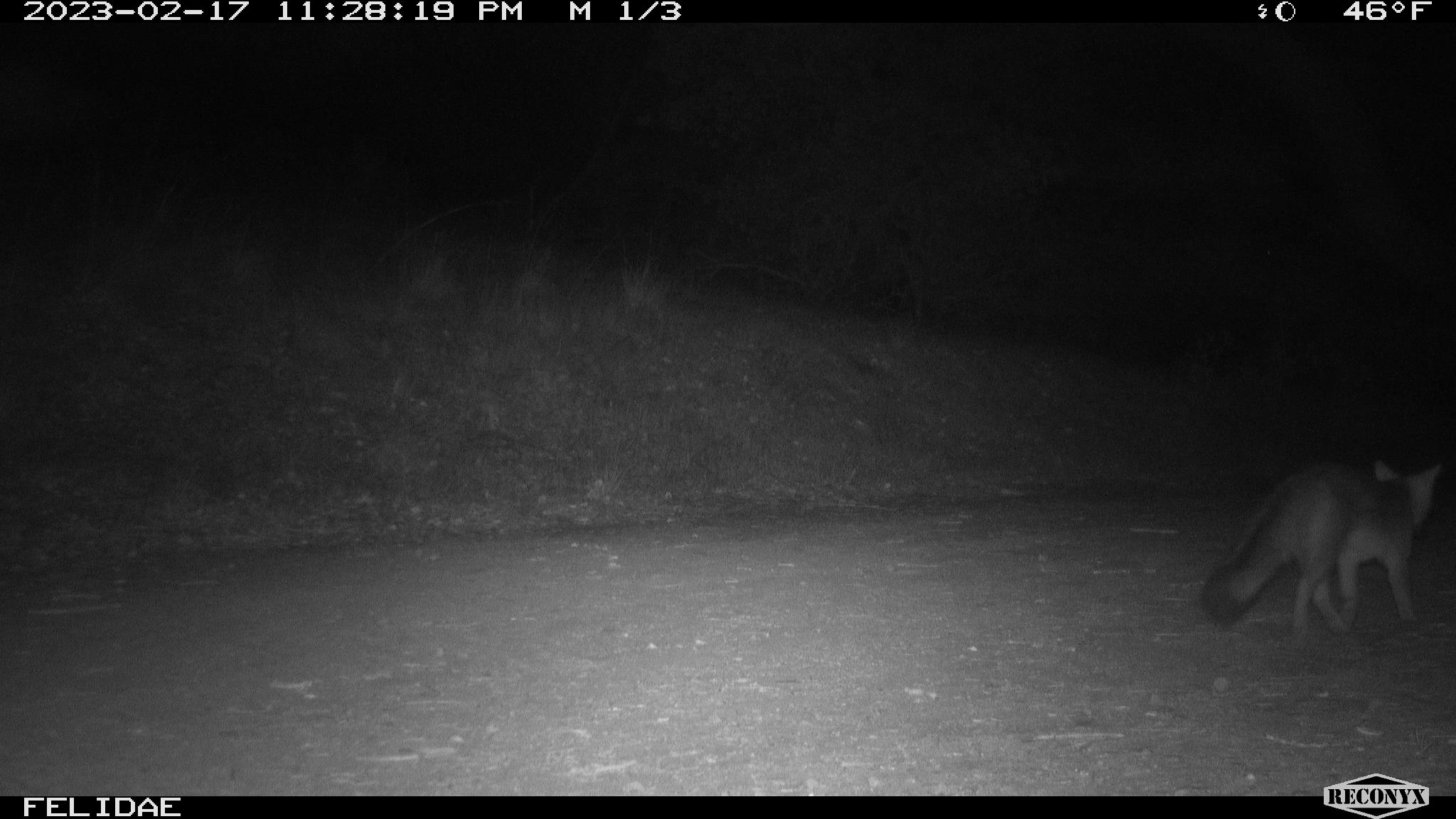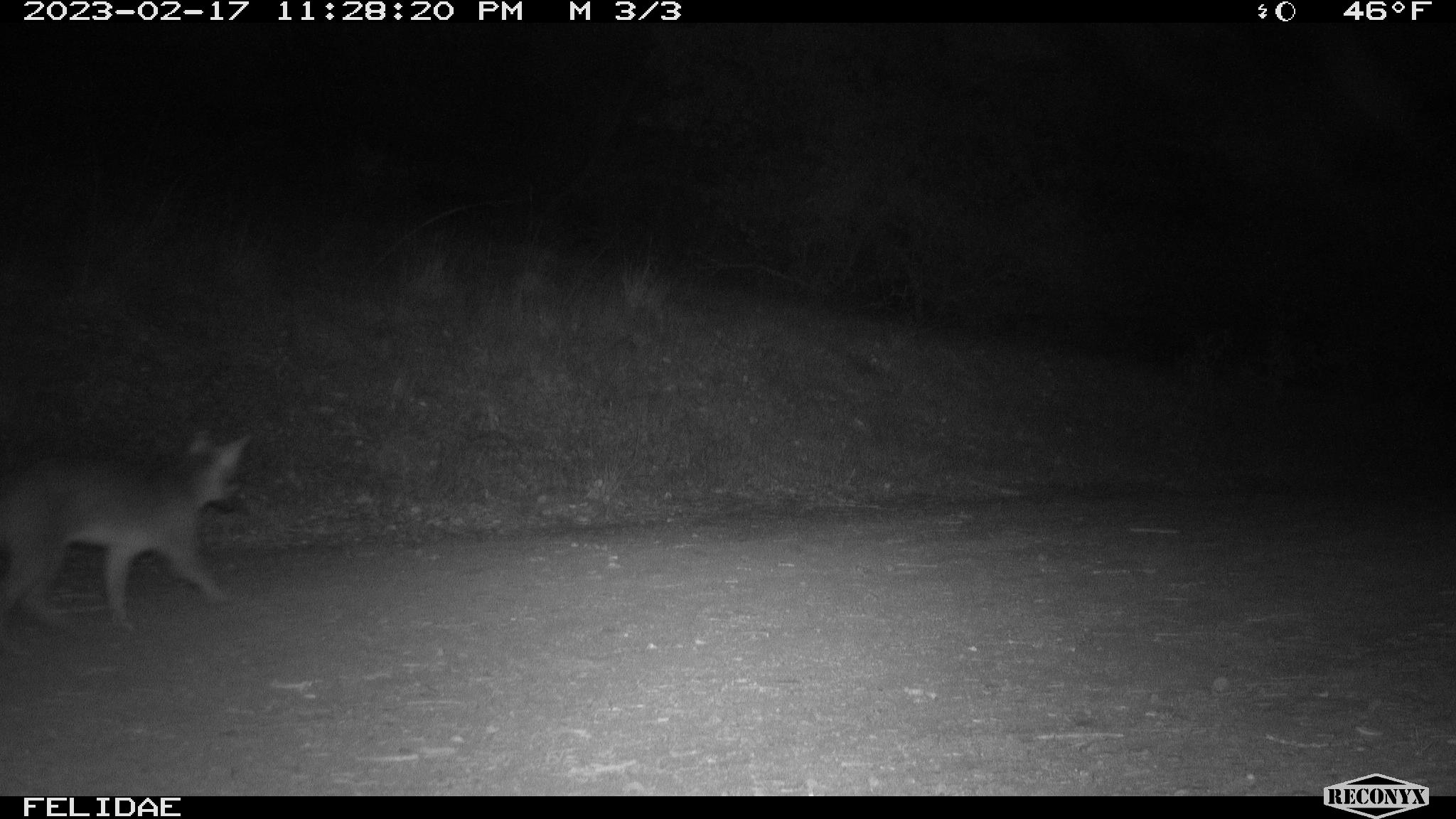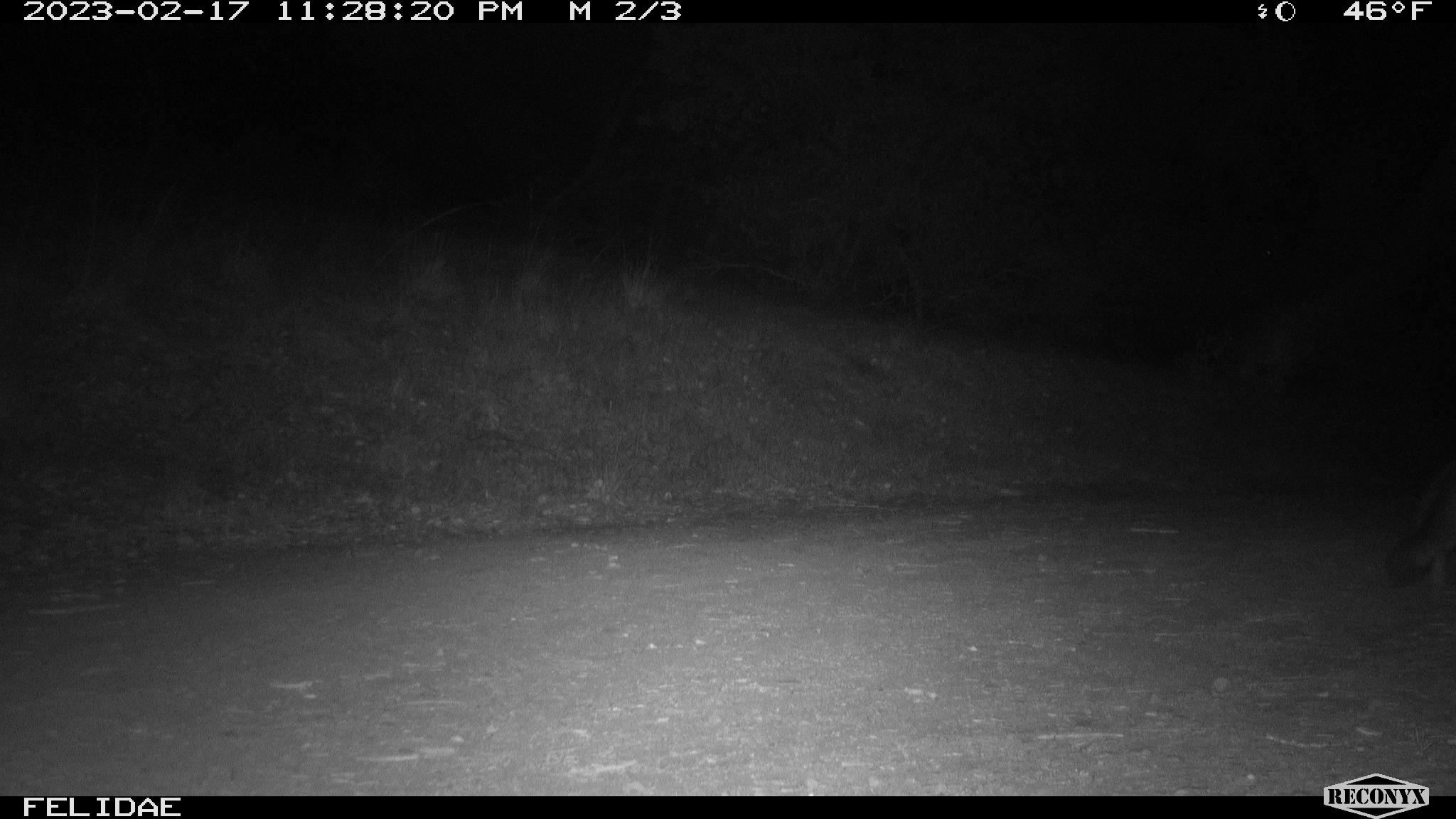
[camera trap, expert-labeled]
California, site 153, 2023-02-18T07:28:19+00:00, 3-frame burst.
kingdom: Animalia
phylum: Chordata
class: Mammalia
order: Carnivora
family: Canidae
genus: Urocyon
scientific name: Urocyon cinereoargenteus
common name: gray fox